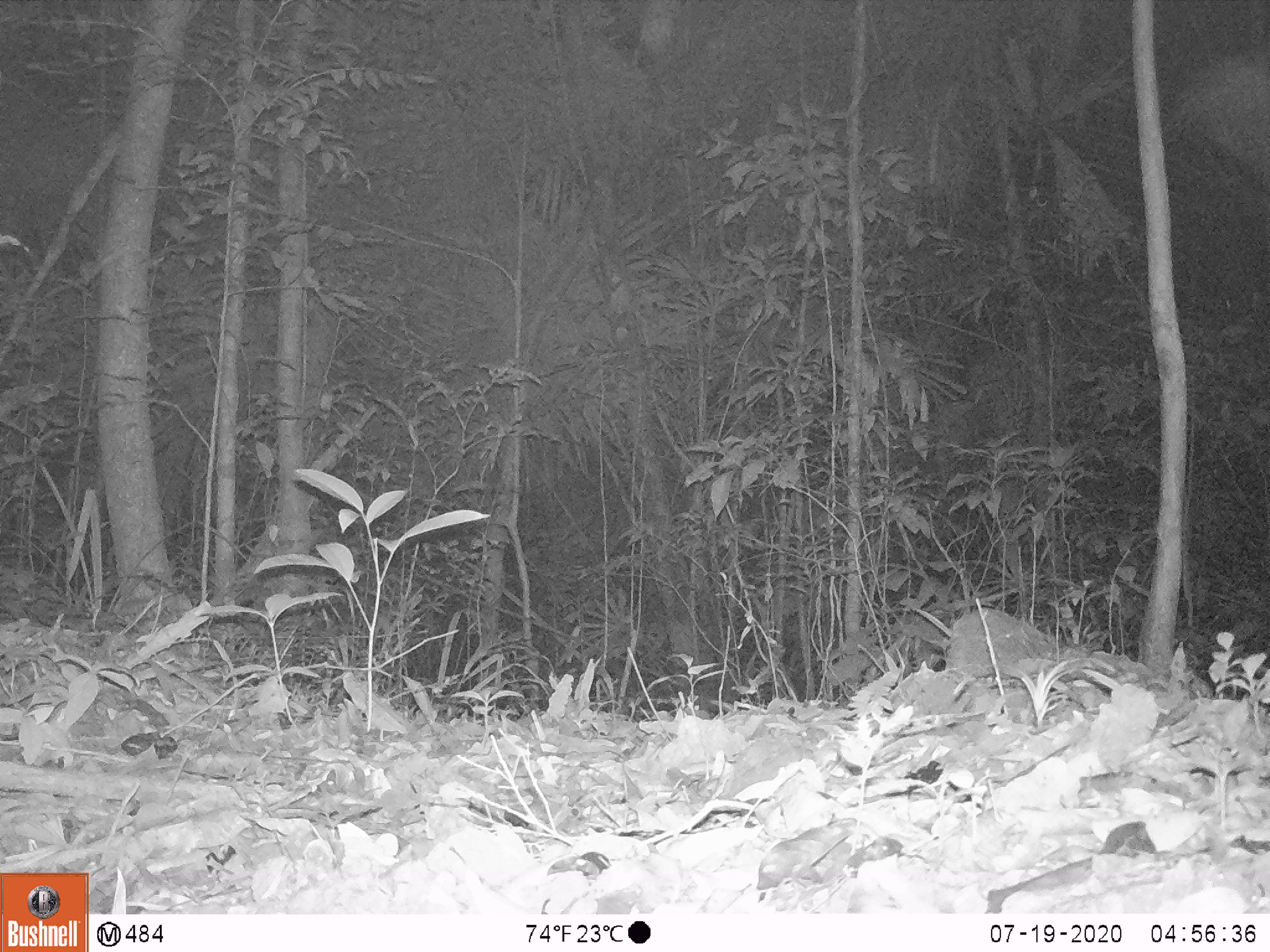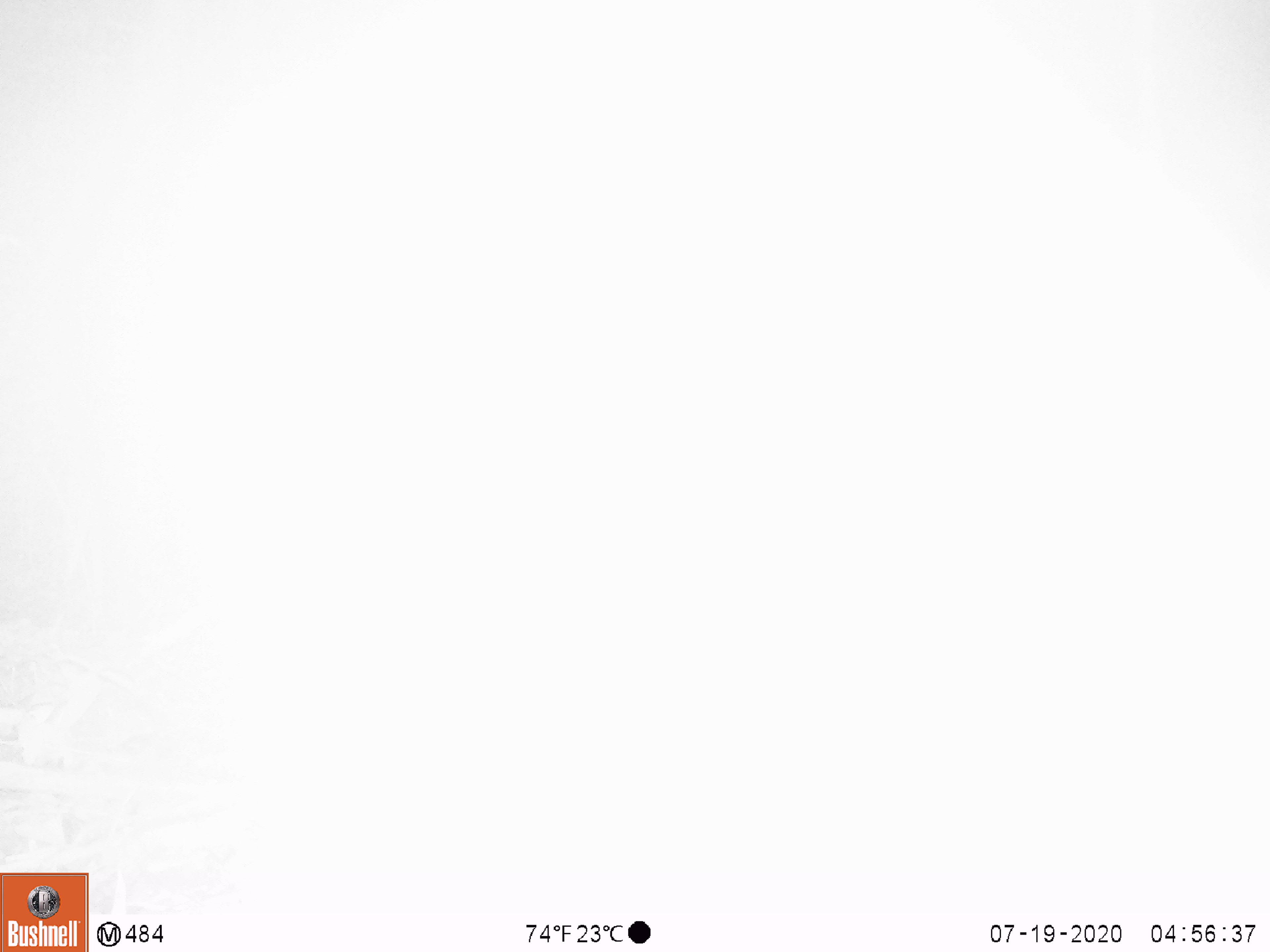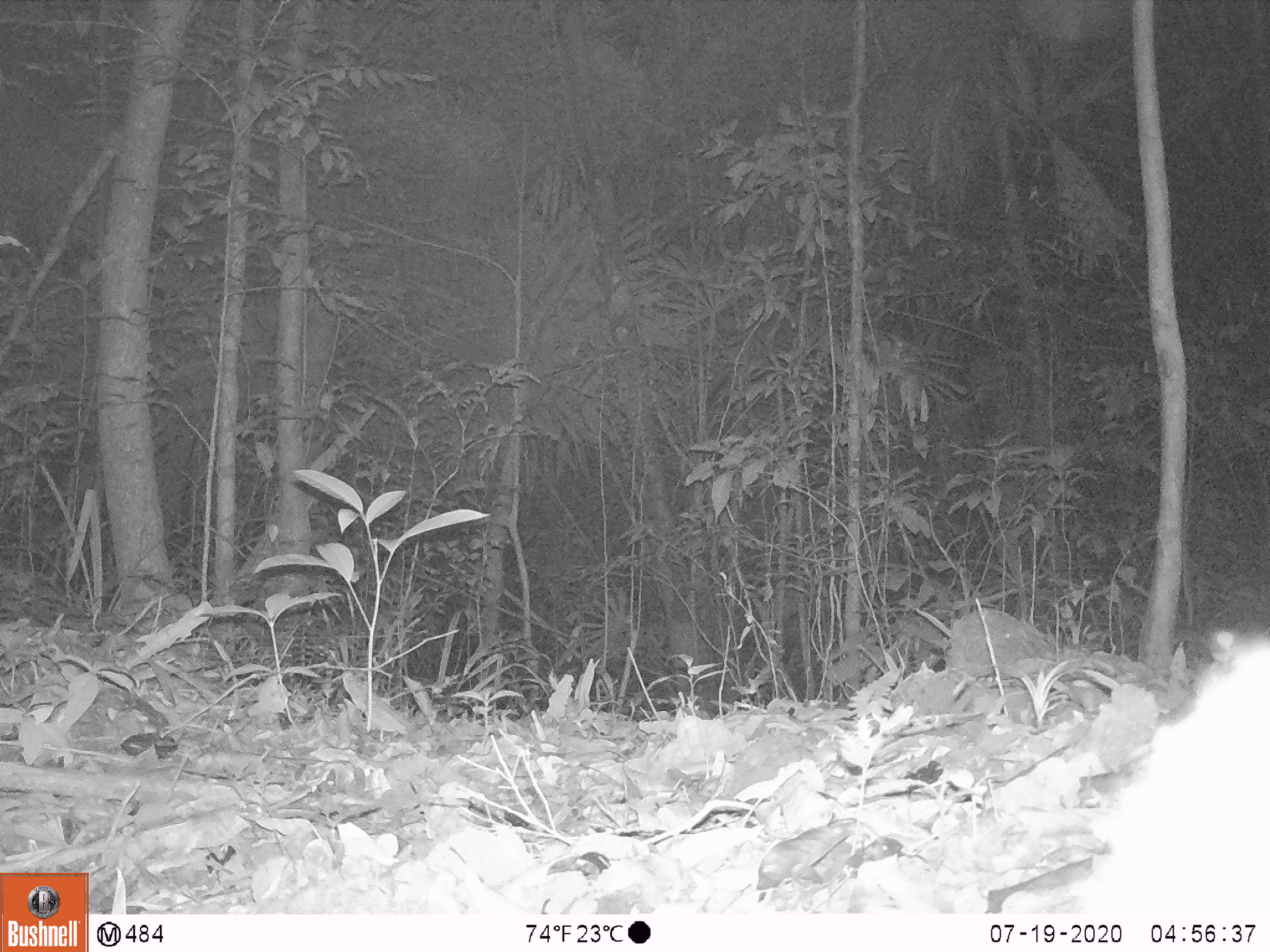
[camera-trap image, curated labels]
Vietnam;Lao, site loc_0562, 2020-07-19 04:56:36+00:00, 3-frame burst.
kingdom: Animalia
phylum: Chordata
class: Mammalia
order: Carnivora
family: Viverridae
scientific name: Paradoxurinae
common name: palm civet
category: unidentified palm civet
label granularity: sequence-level